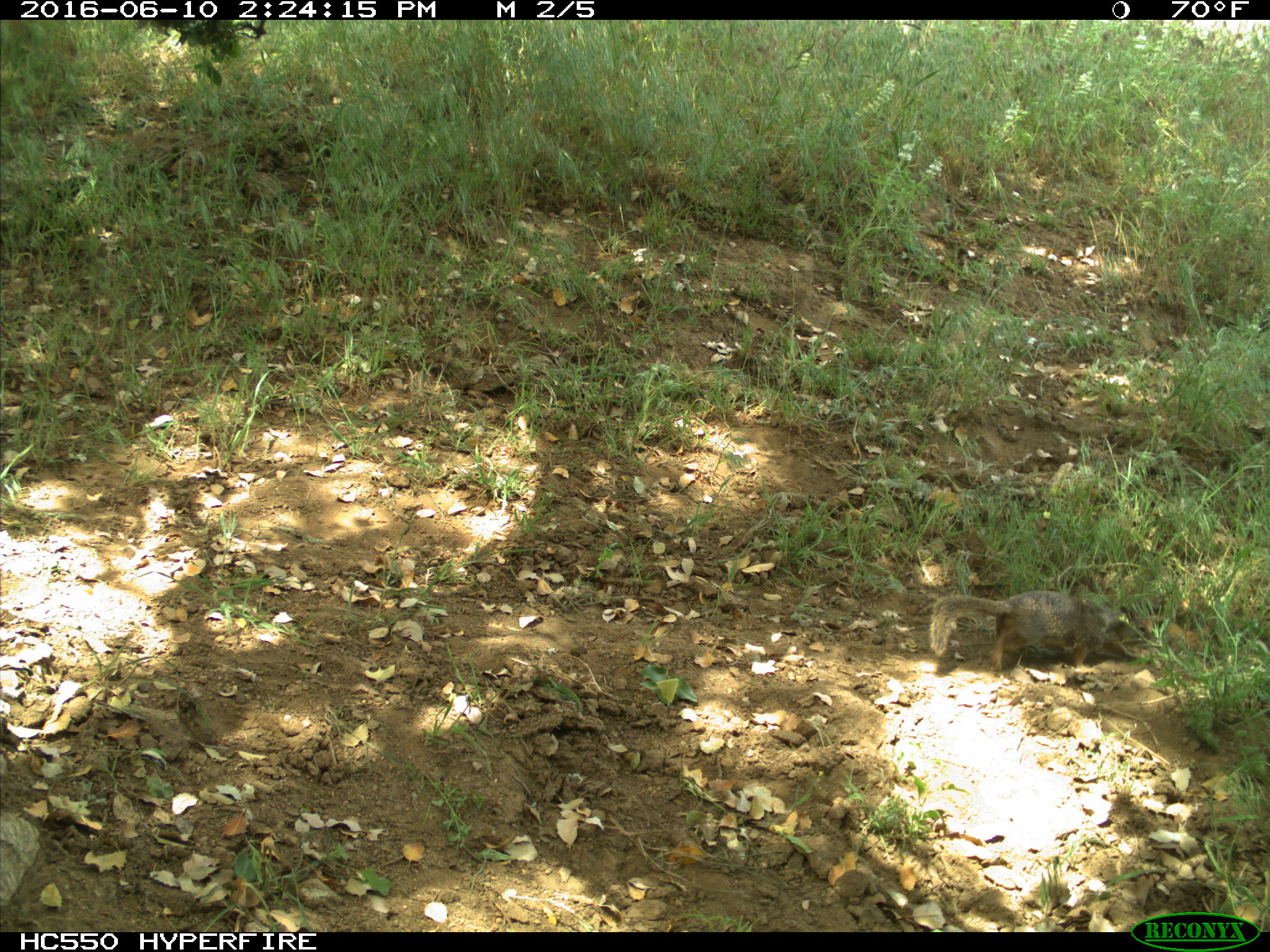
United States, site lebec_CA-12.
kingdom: Animalia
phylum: Chordata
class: Mammalia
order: Rodentia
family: Sciuridae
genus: Otospermophilus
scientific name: Otospermophilus beecheyi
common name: california ground squirrel